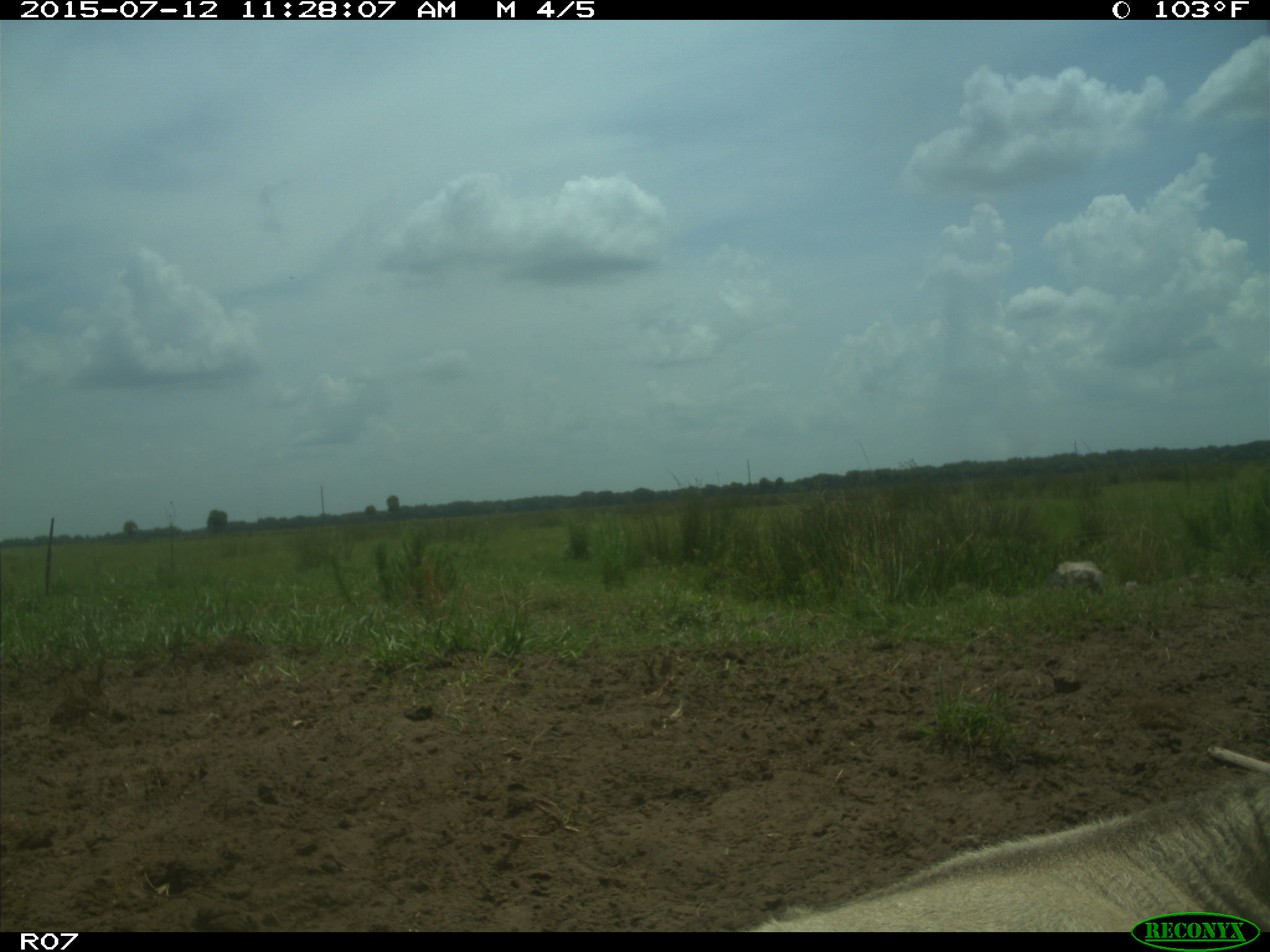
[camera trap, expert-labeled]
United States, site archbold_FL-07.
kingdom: Animalia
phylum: Chordata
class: Mammalia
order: Artiodactyla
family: Bovidae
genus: Bos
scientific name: Bos taurus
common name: domestic cow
Bos taurus (domestic cow).